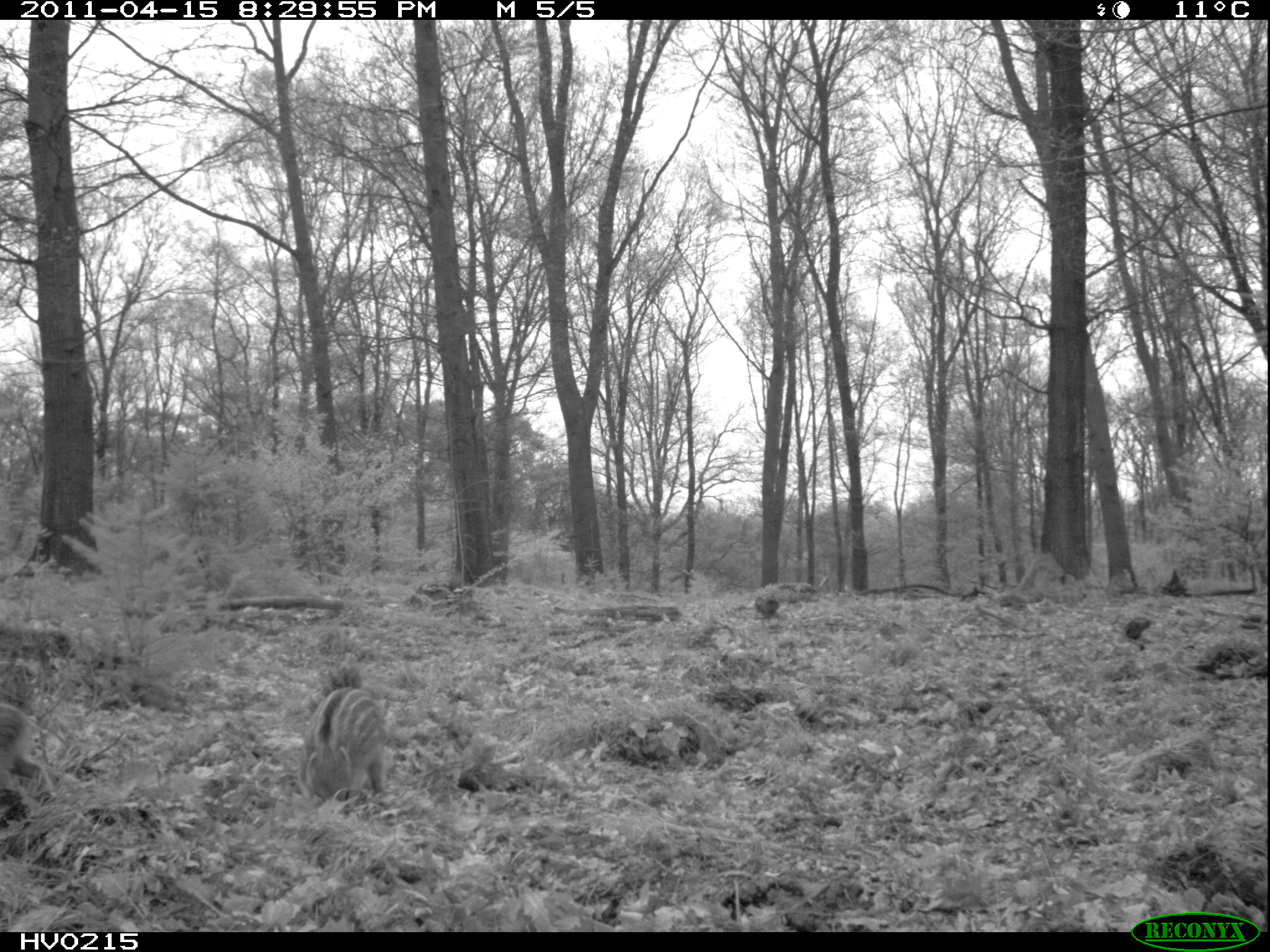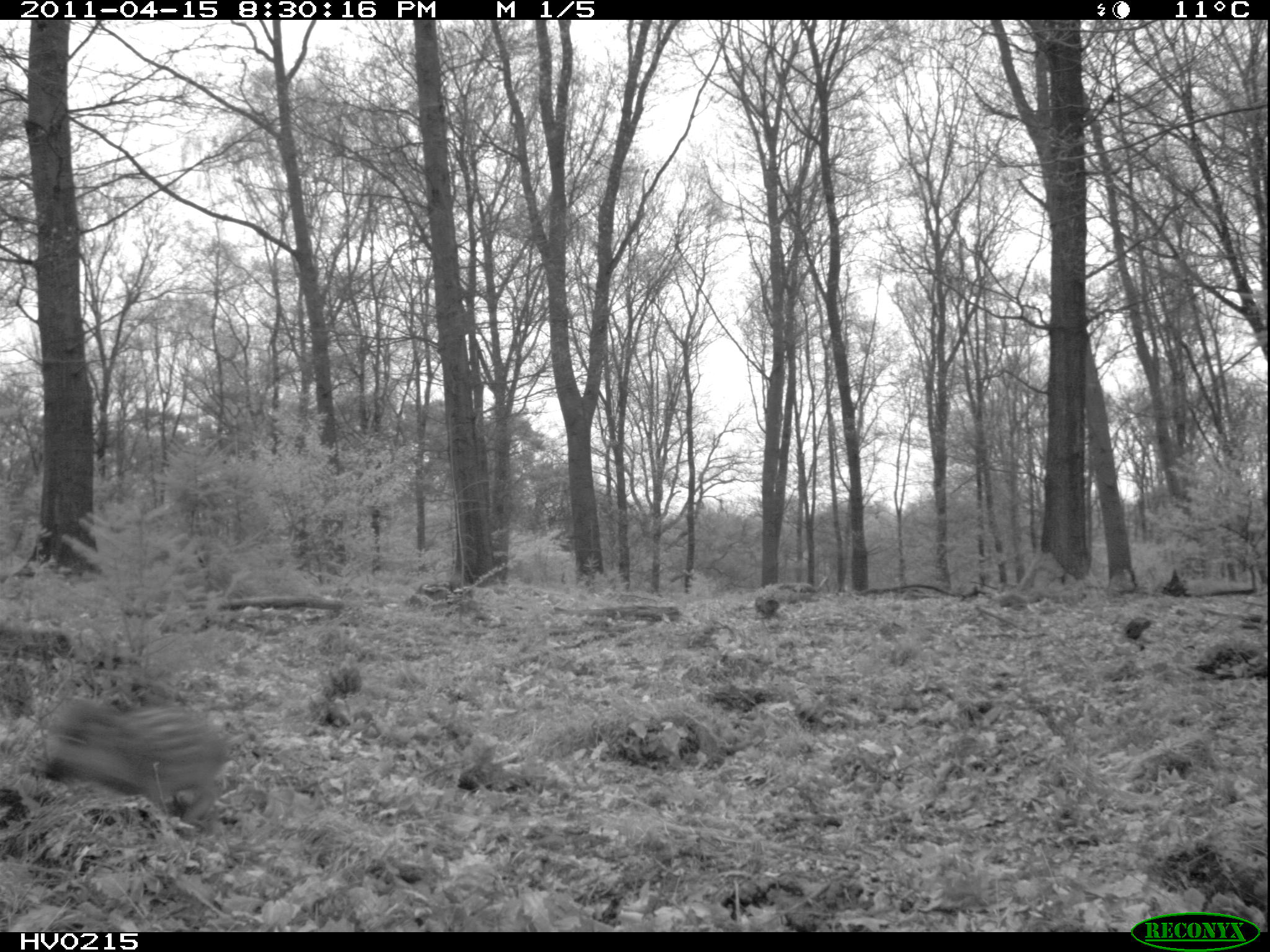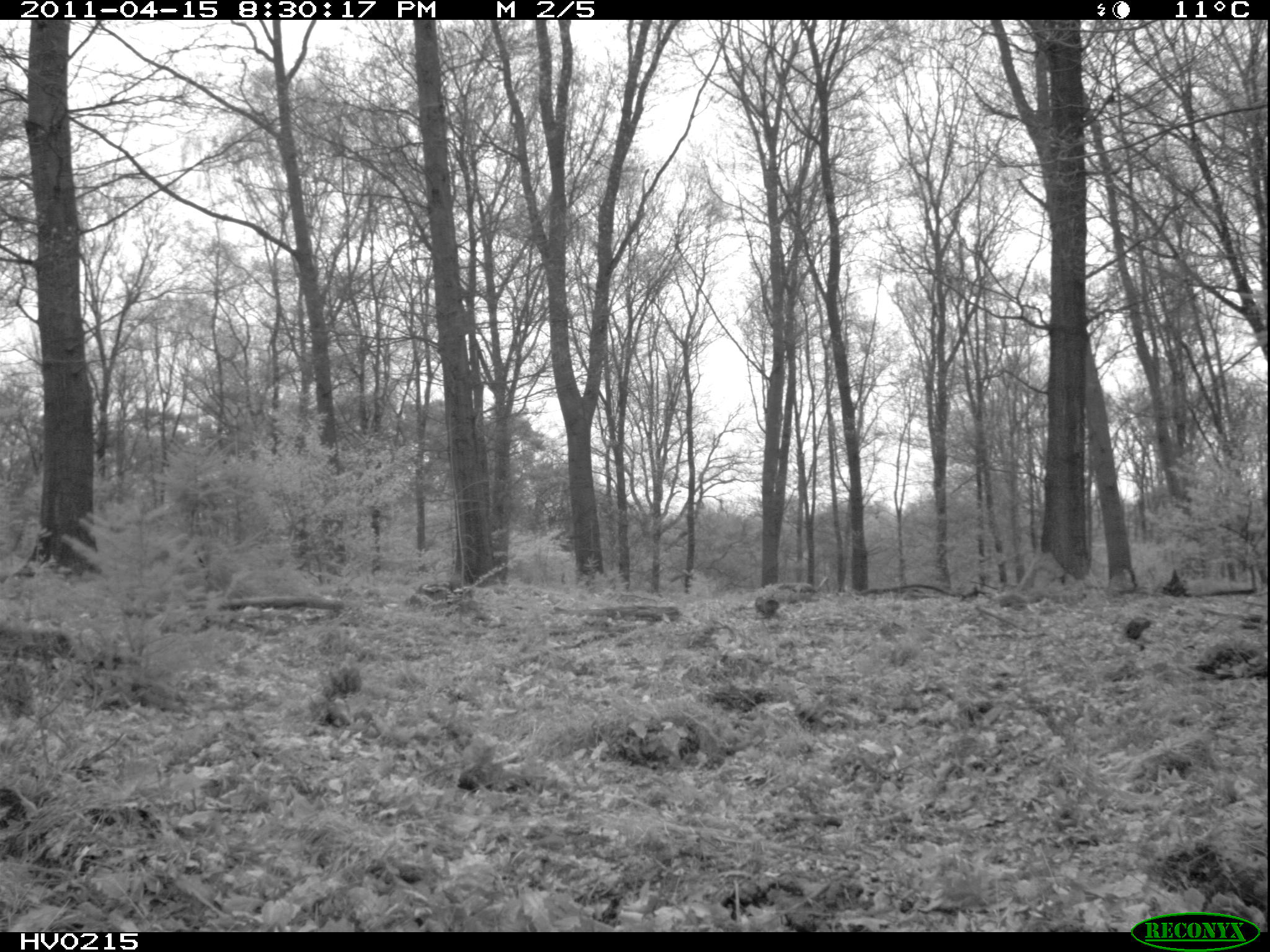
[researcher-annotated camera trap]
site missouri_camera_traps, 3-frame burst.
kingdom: Animalia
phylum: Chordata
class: Mammalia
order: Artiodactyla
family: Suidae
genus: Sus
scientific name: Sus scrofa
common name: wild boar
Wild boar (Sus scrofa). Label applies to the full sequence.